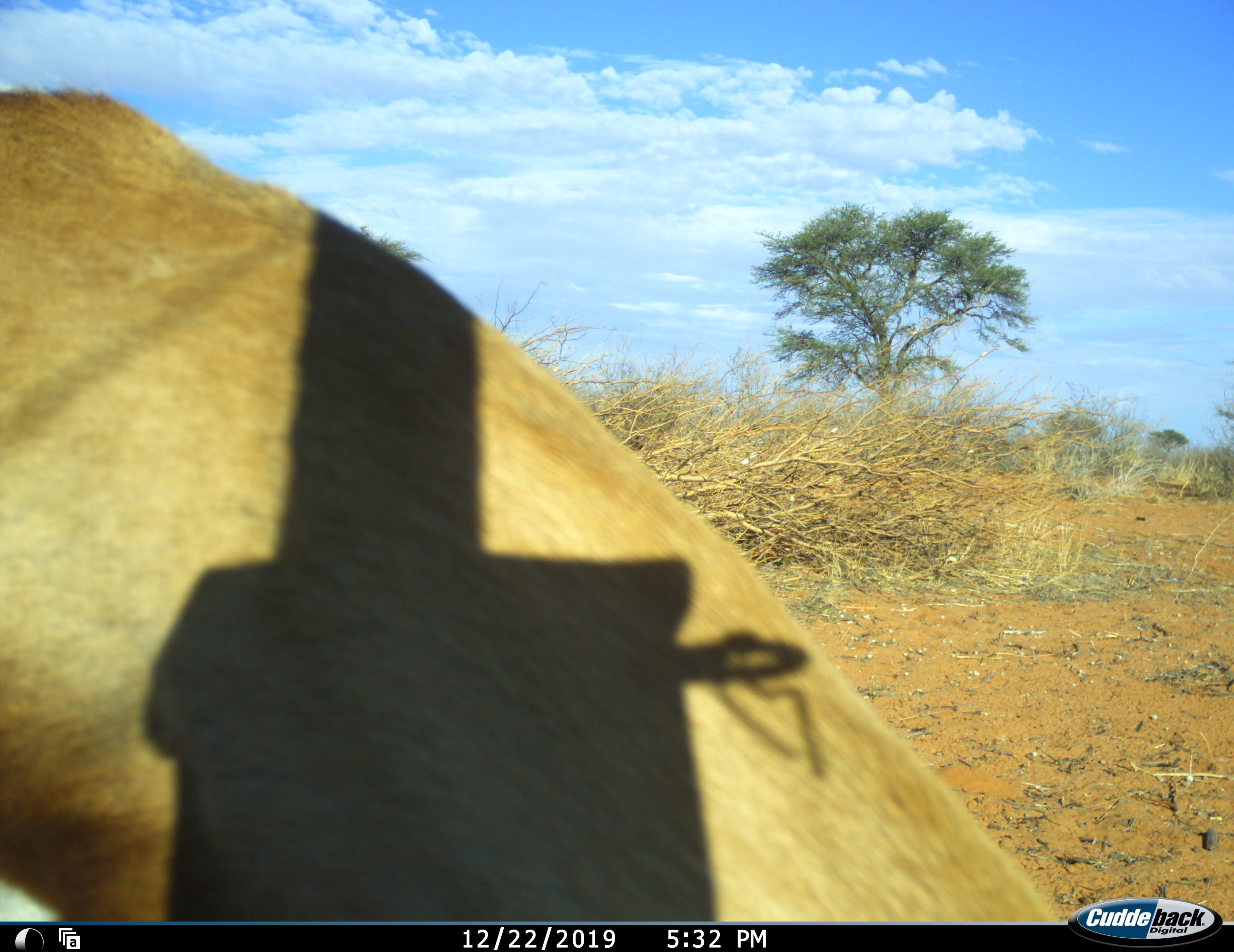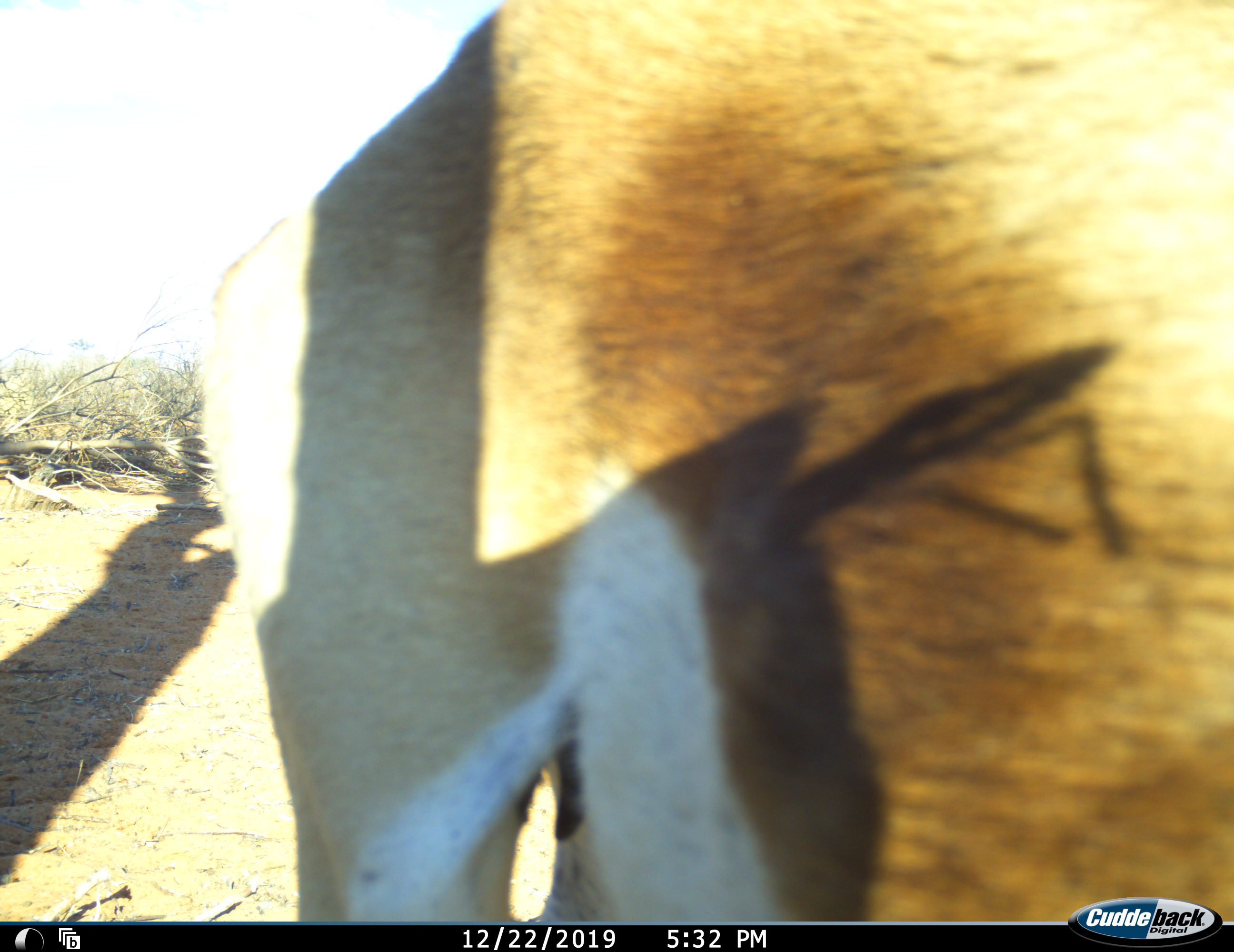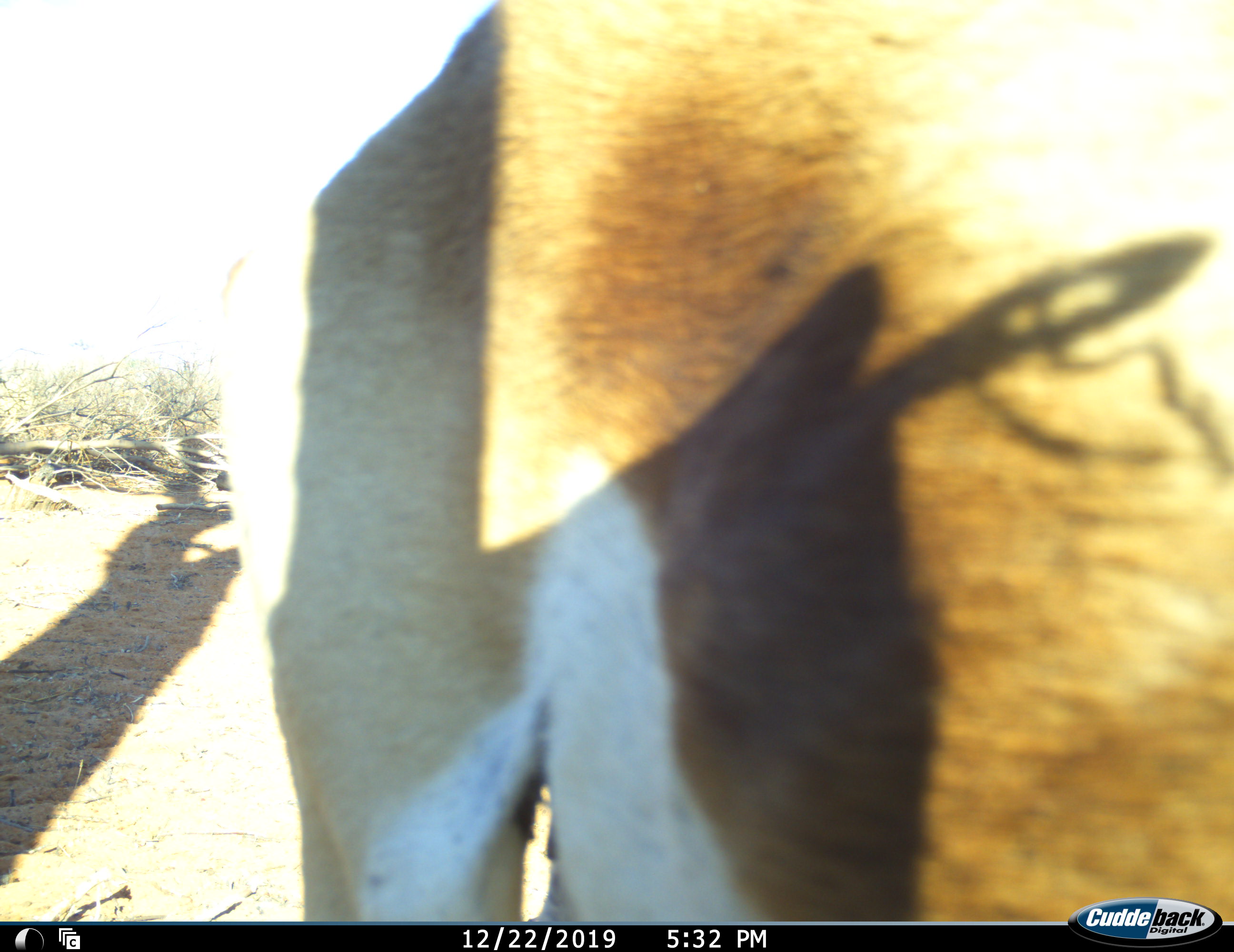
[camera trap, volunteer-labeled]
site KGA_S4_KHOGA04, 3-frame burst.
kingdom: Animalia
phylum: Chordata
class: Mammalia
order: Artiodactyla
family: Bovidae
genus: Antidorcas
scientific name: Antidorcas marsupialis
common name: springbok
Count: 1.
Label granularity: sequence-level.